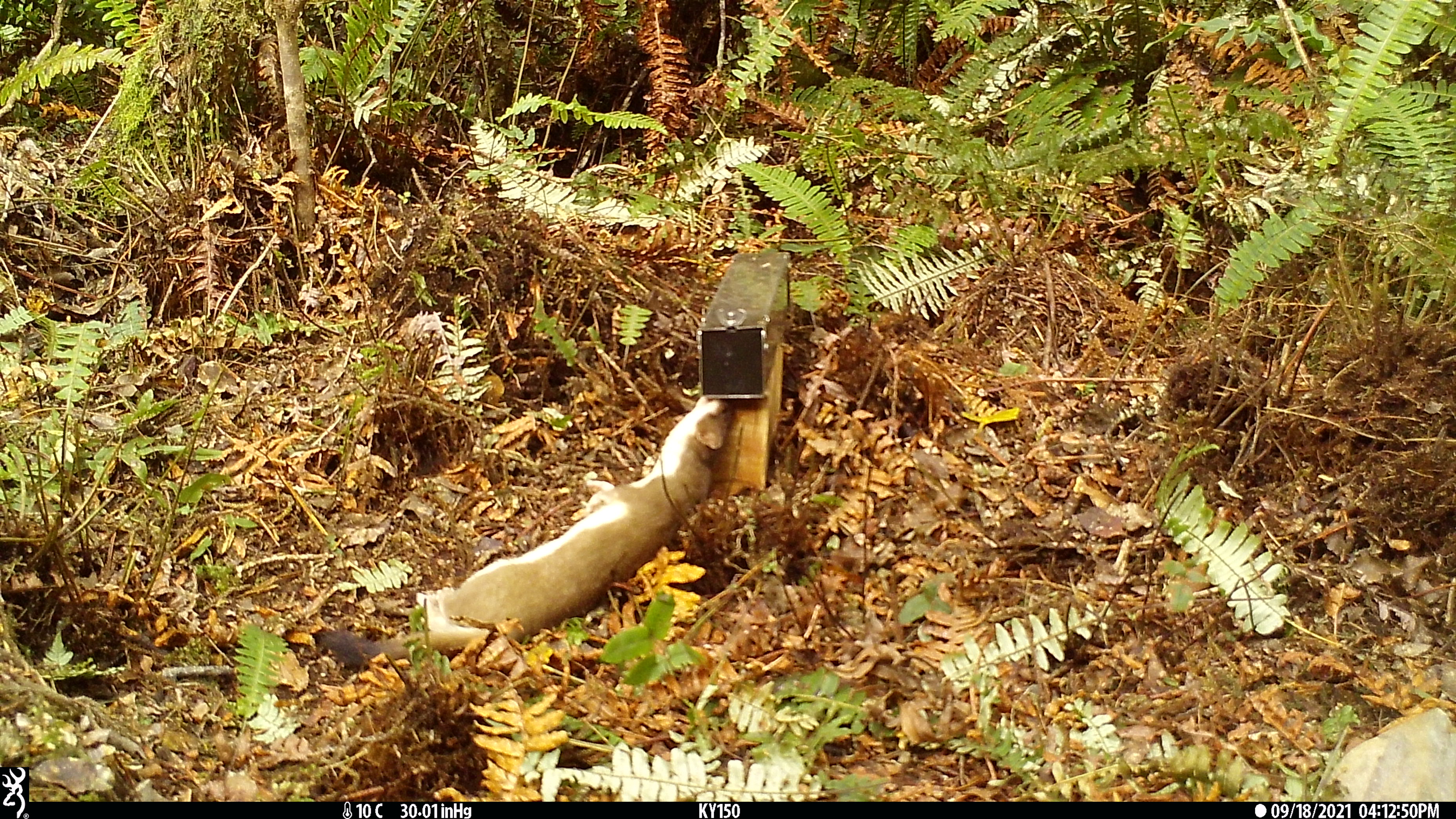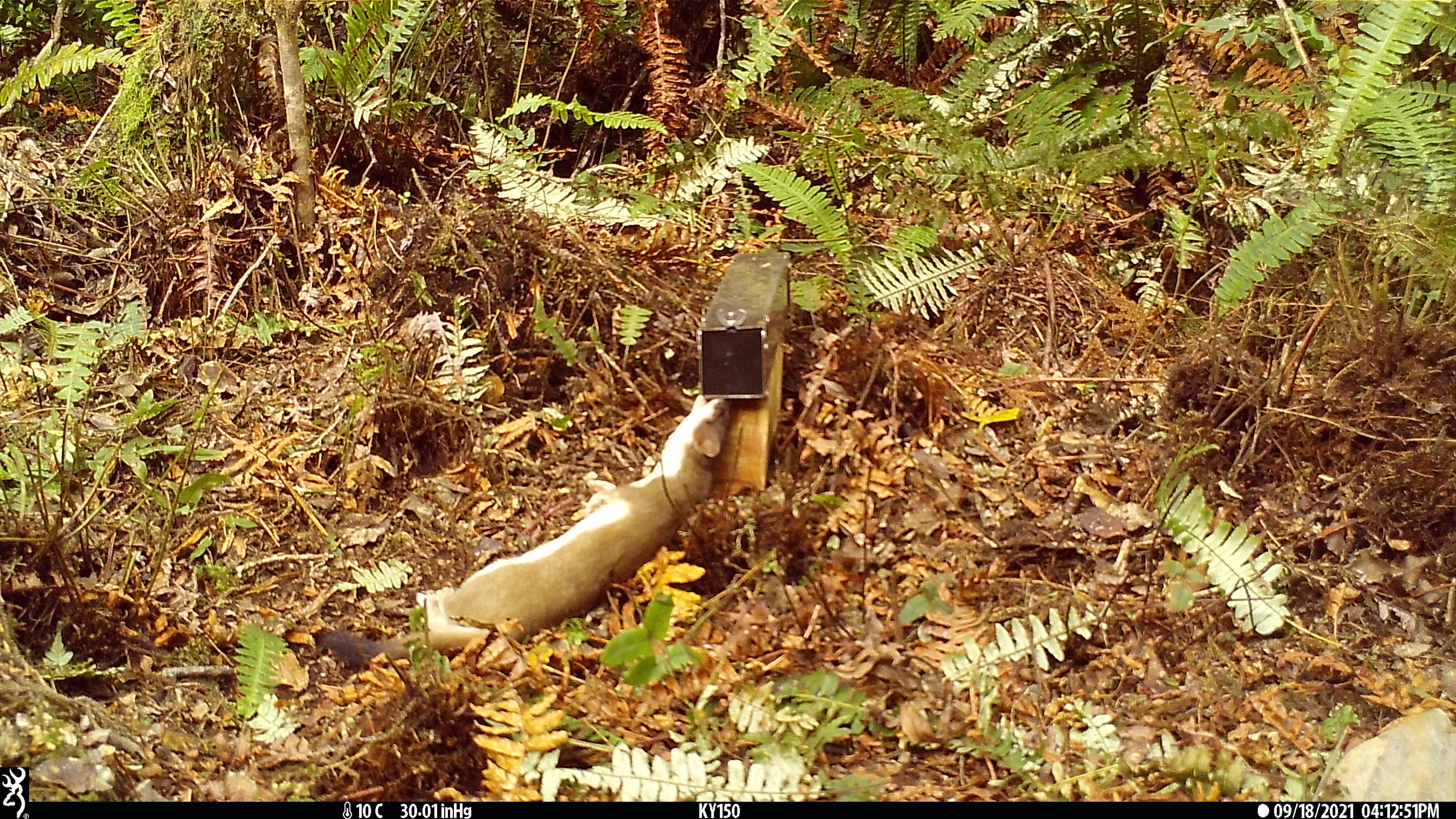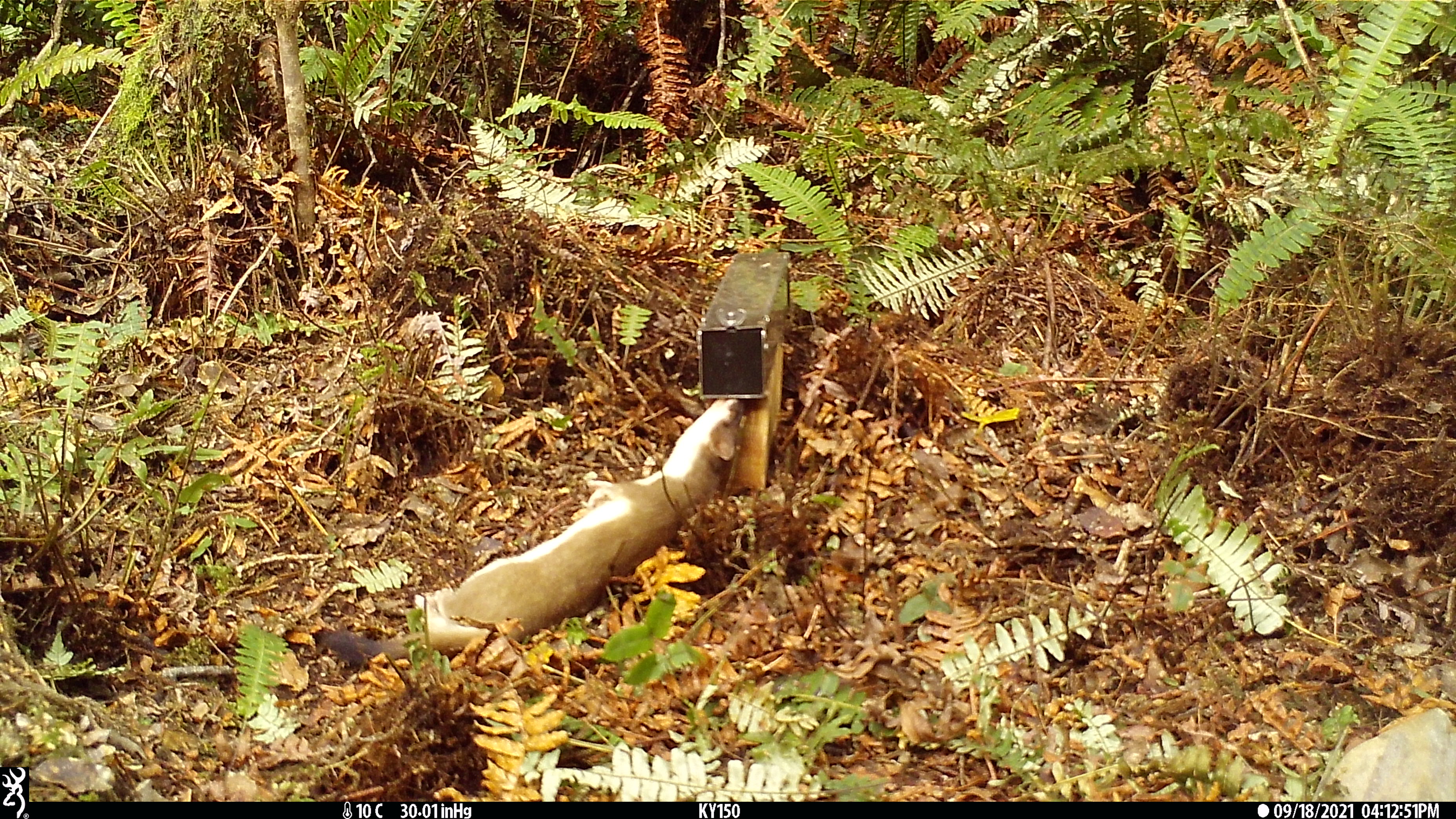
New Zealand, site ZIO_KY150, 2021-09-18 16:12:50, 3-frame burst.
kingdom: Animalia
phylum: Chordata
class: Mammalia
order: Carnivora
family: Mustelidae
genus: Mustela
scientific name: Mustela erminea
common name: stoat